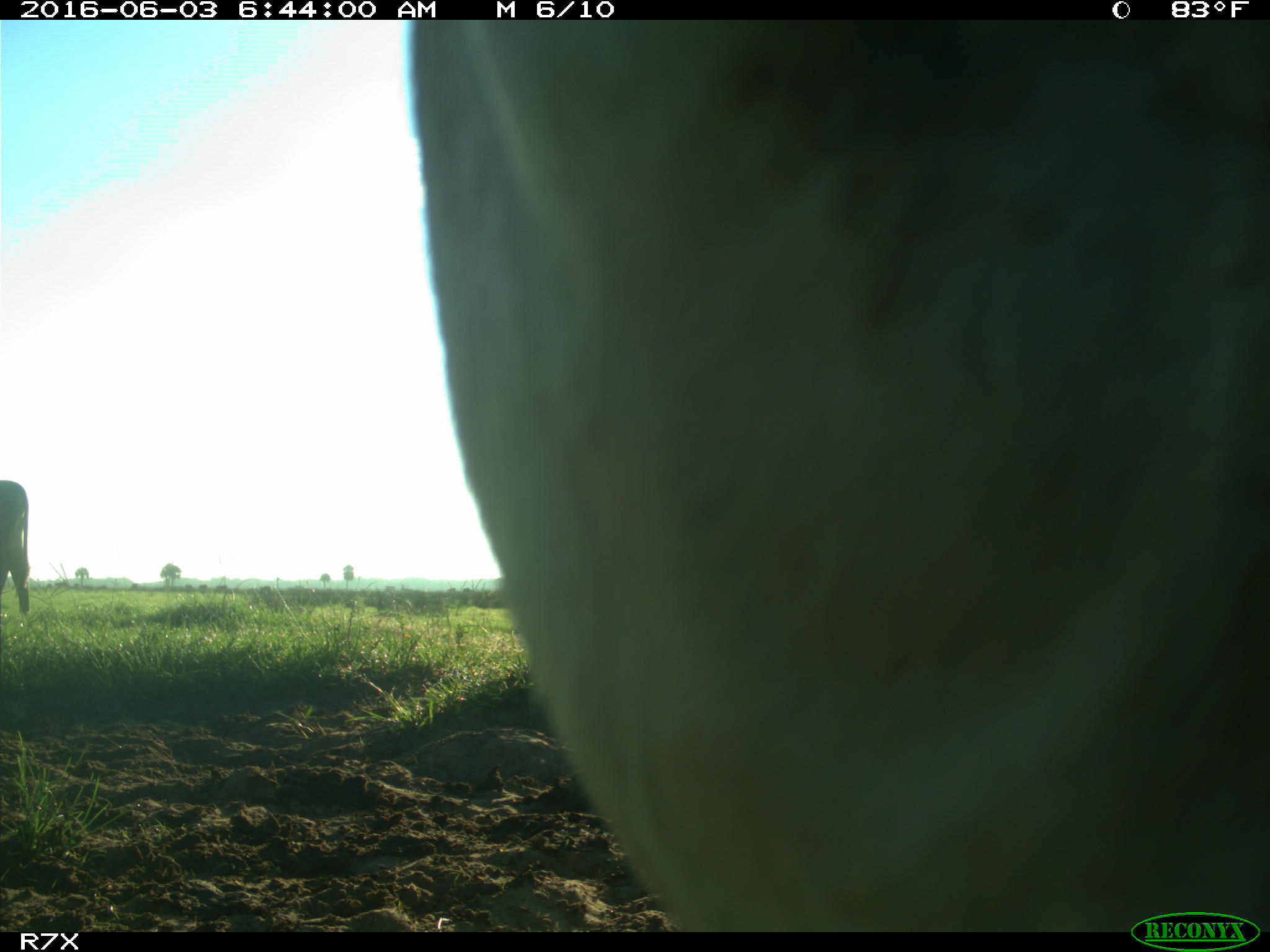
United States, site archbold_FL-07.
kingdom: Animalia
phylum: Chordata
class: Mammalia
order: Artiodactyla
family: Bovidae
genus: Bos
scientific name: Bos taurus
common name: domestic cow